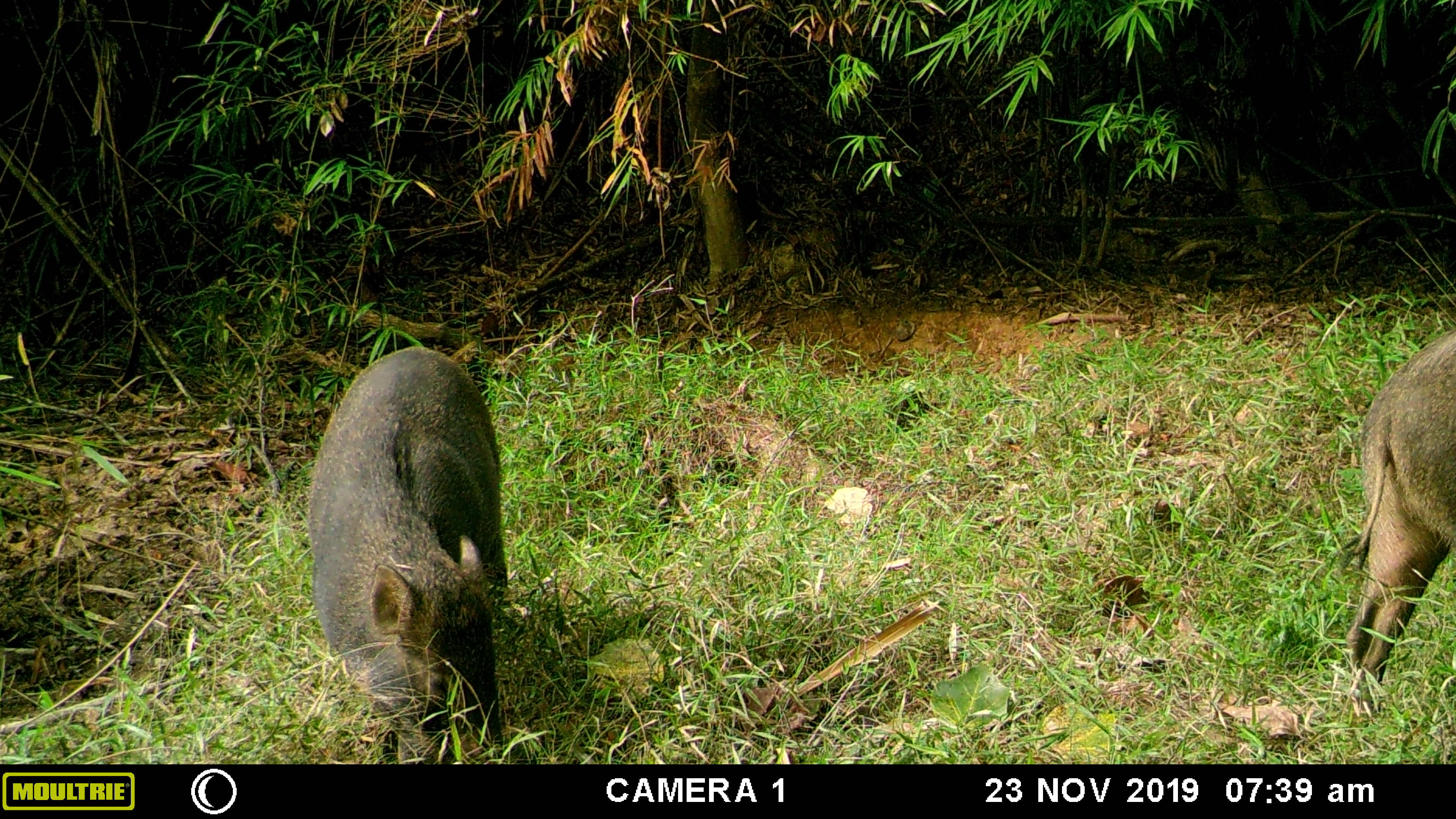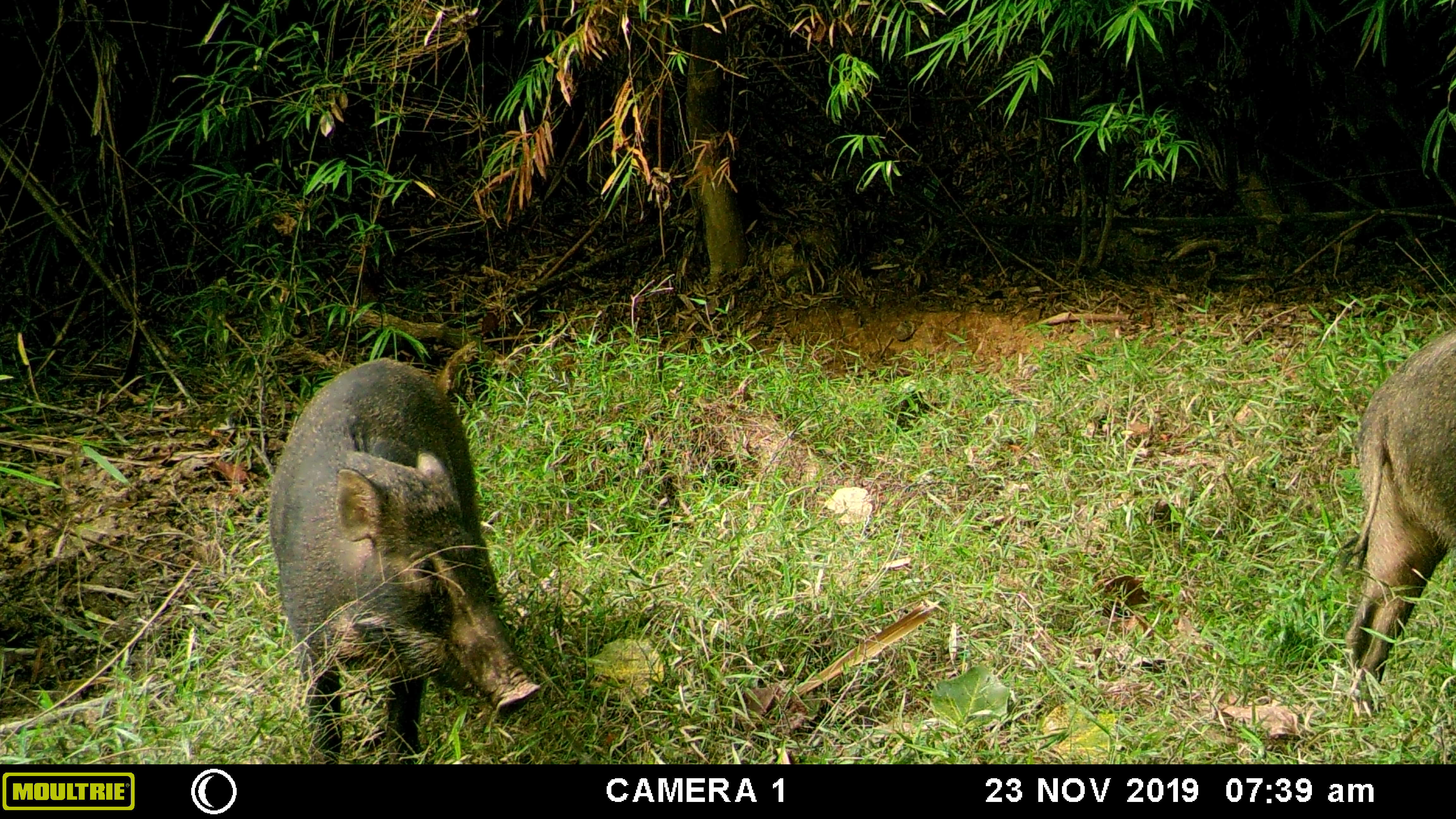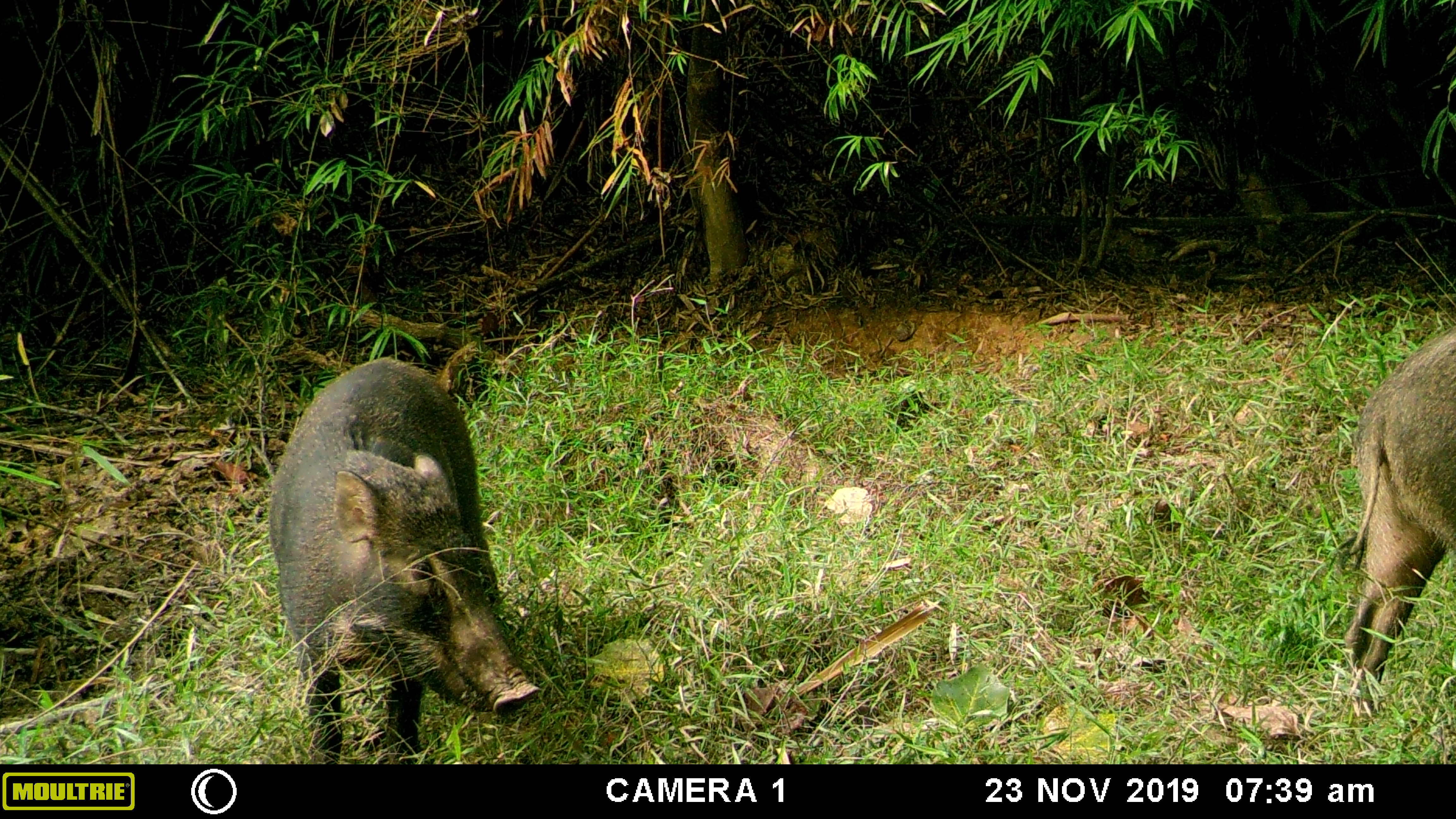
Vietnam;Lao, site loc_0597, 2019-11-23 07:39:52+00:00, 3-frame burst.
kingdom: Animalia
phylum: Chordata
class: Mammalia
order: Artiodactyla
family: Suidae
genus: Sus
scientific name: Sus scrofa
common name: eurasian wild pig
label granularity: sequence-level